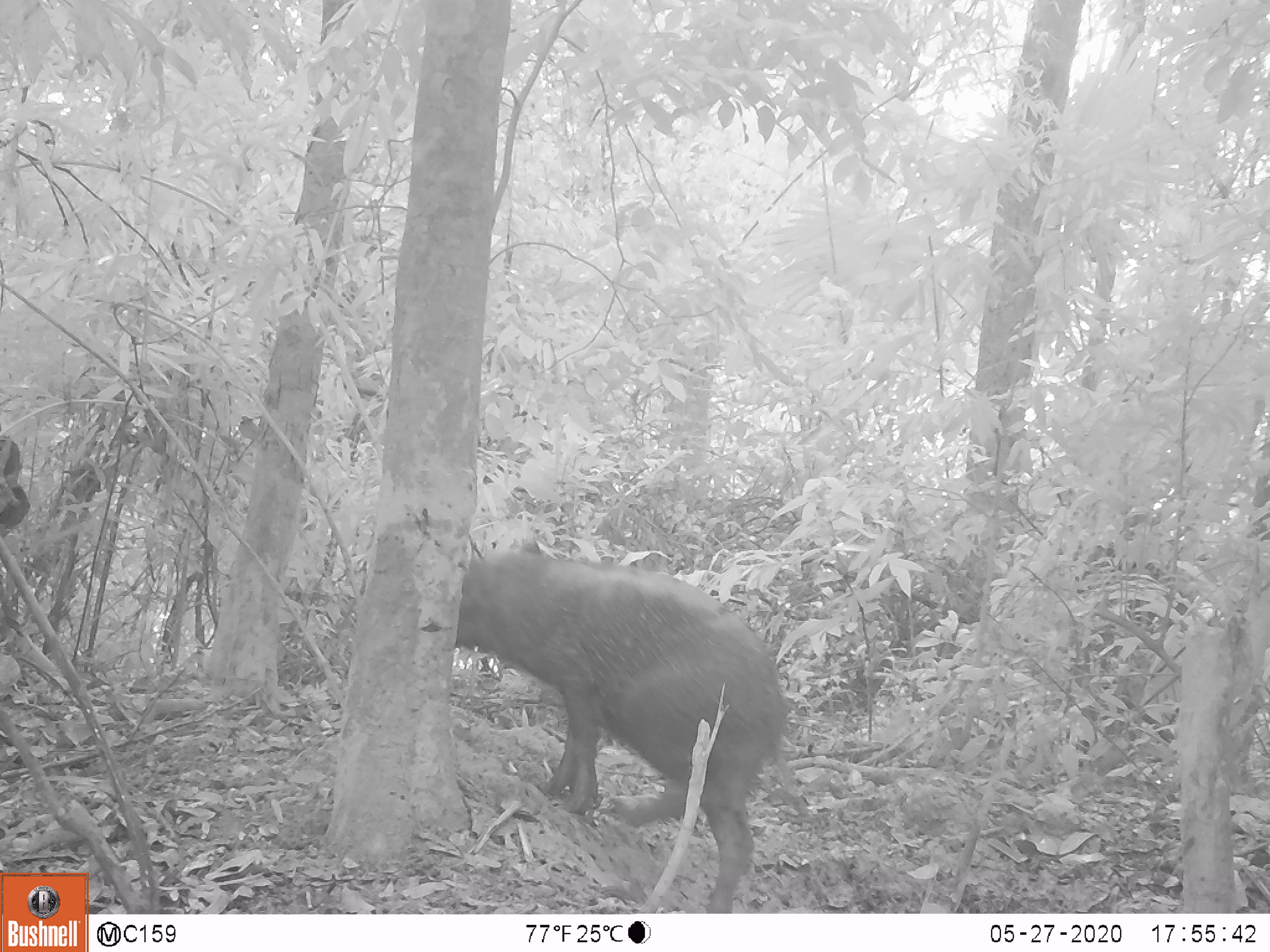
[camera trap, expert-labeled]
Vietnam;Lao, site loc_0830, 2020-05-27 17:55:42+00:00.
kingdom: Animalia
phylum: Chordata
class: Mammalia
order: Artiodactyla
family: Suidae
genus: Sus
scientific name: Sus scrofa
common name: eurasian wild pig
Eurasian wild pig (Sus scrofa). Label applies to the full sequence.